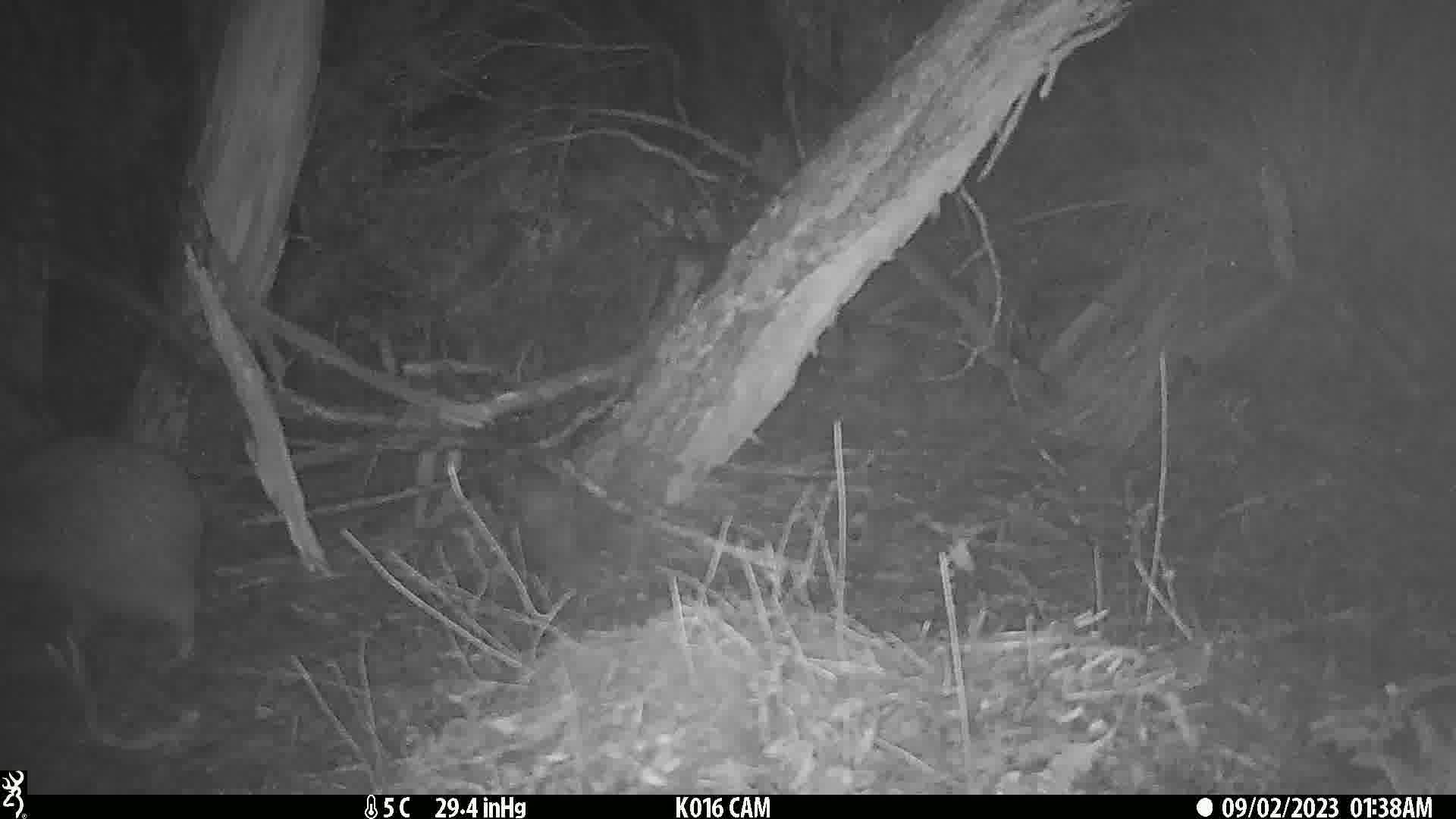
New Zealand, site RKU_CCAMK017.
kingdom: Animalia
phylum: Chordata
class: Aves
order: Apterygiformes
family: Apterygidae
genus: Apteryx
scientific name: Apteryx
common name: kiwi